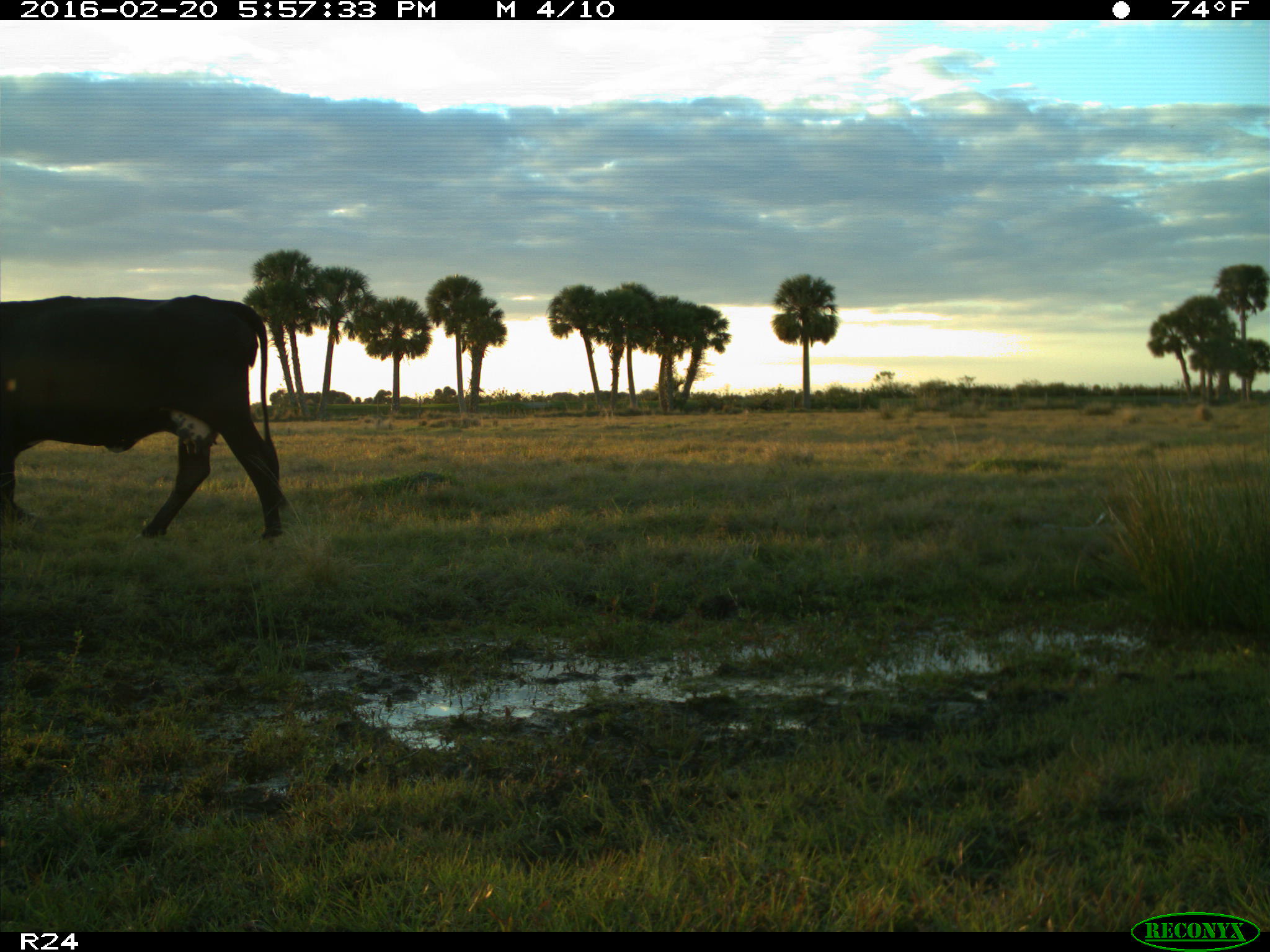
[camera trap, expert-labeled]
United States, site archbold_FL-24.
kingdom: Animalia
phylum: Chordata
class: Mammalia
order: Artiodactyla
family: Bovidae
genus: Bos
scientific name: Bos taurus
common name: domestic cow